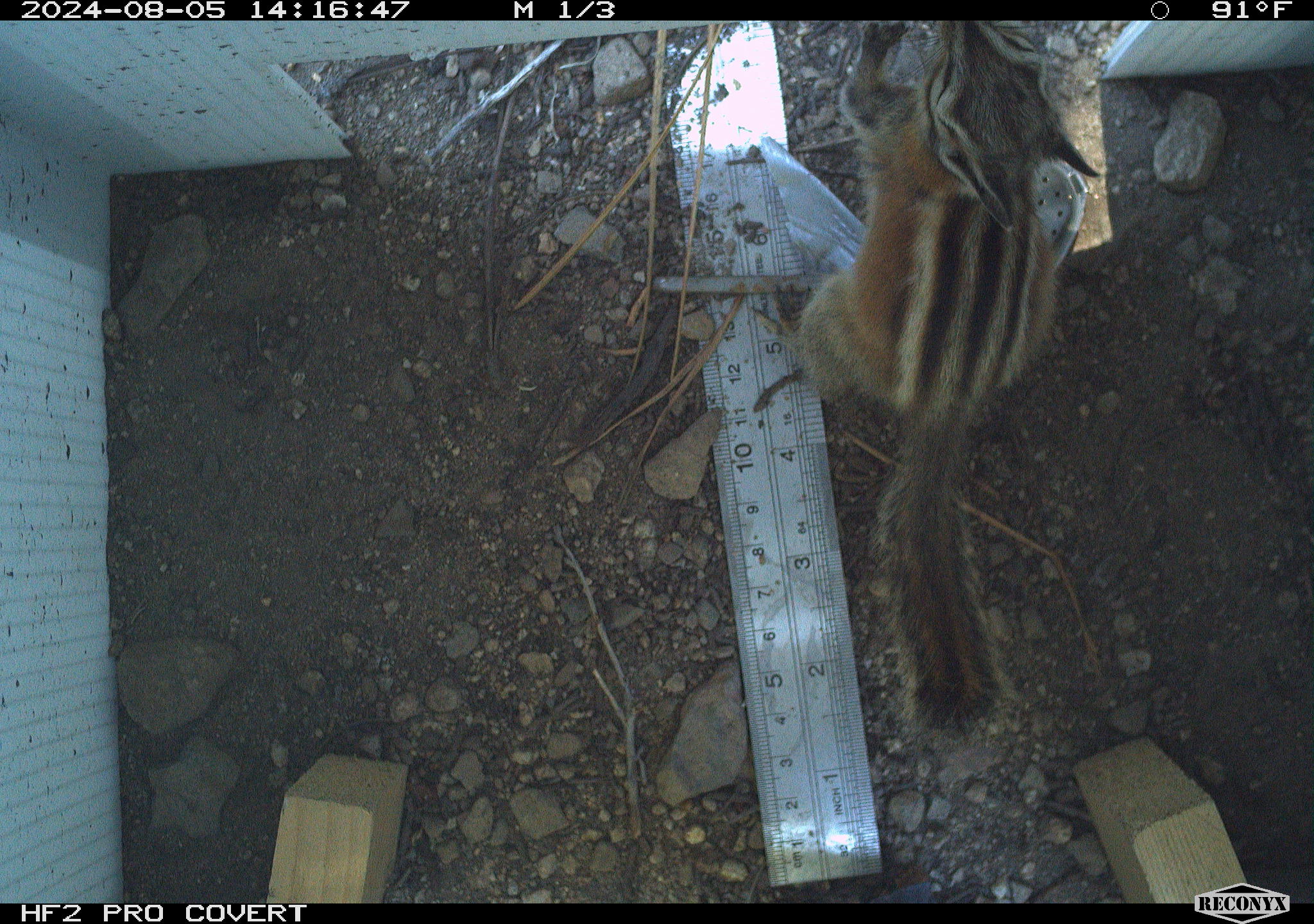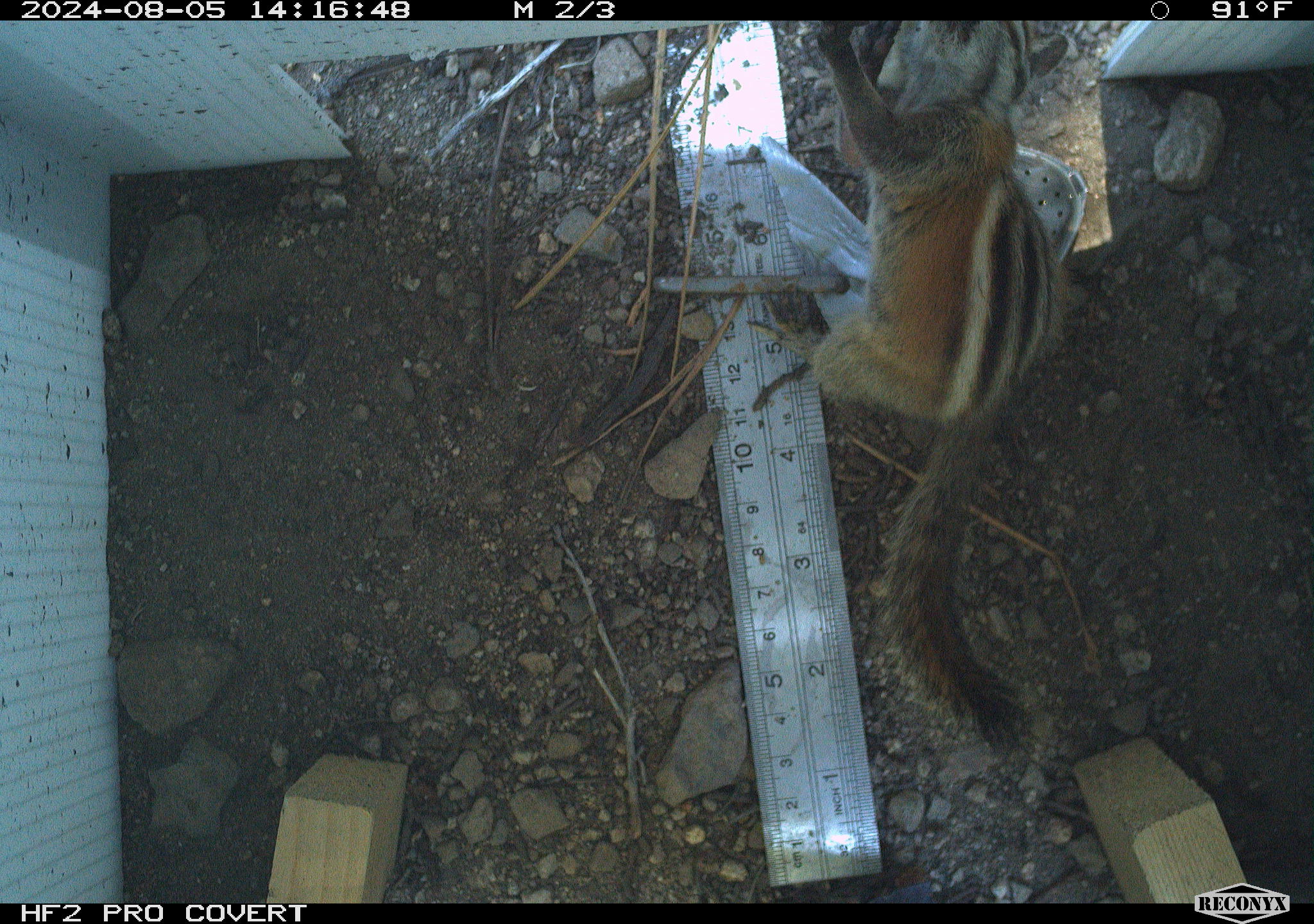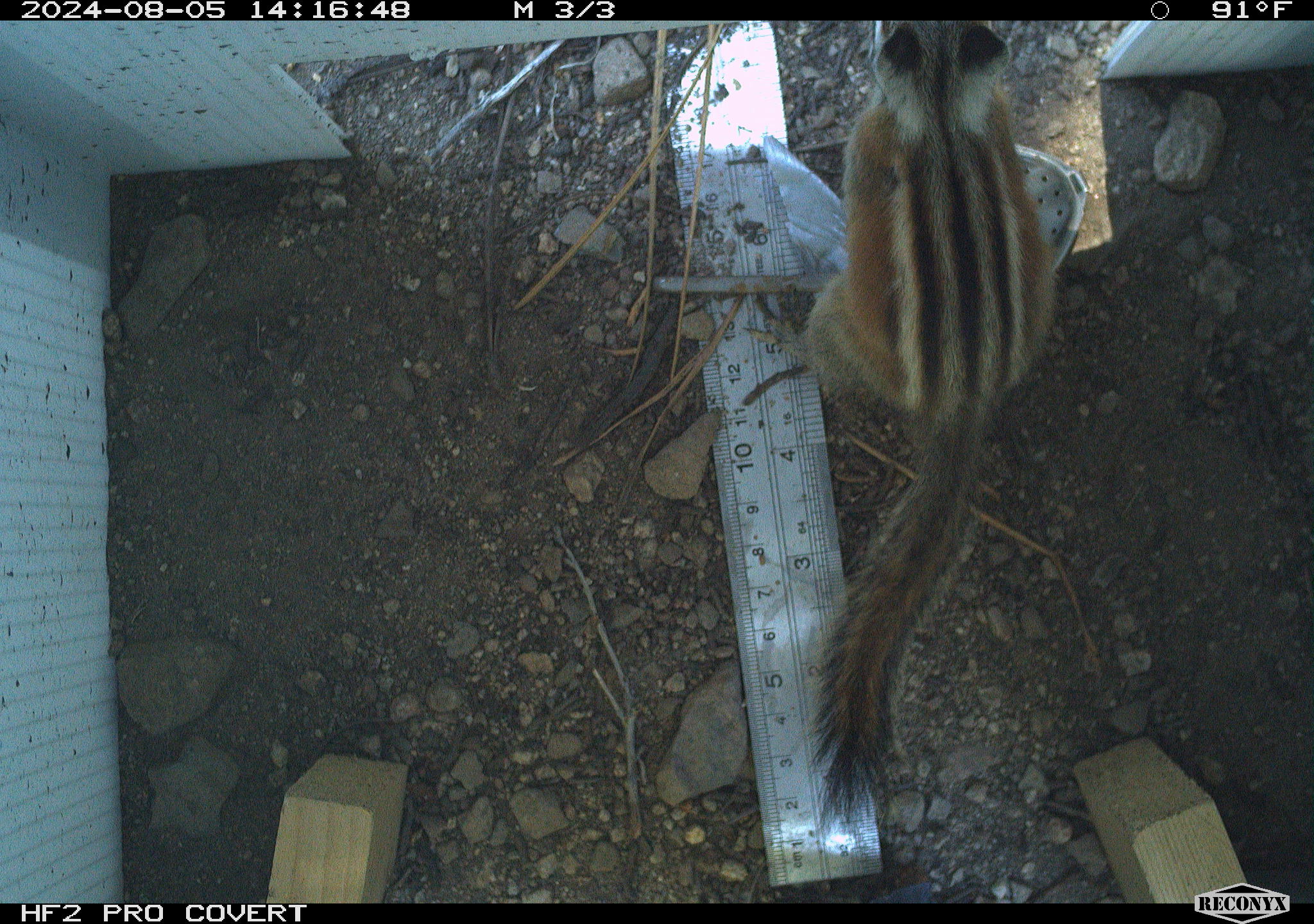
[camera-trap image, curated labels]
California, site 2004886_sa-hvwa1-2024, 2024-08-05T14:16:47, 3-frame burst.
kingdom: Animalia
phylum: Chordata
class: Mammalia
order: Rodentia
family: Sciuridae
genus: Neotamias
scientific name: Neotamias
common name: western chipmunks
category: neotamias species